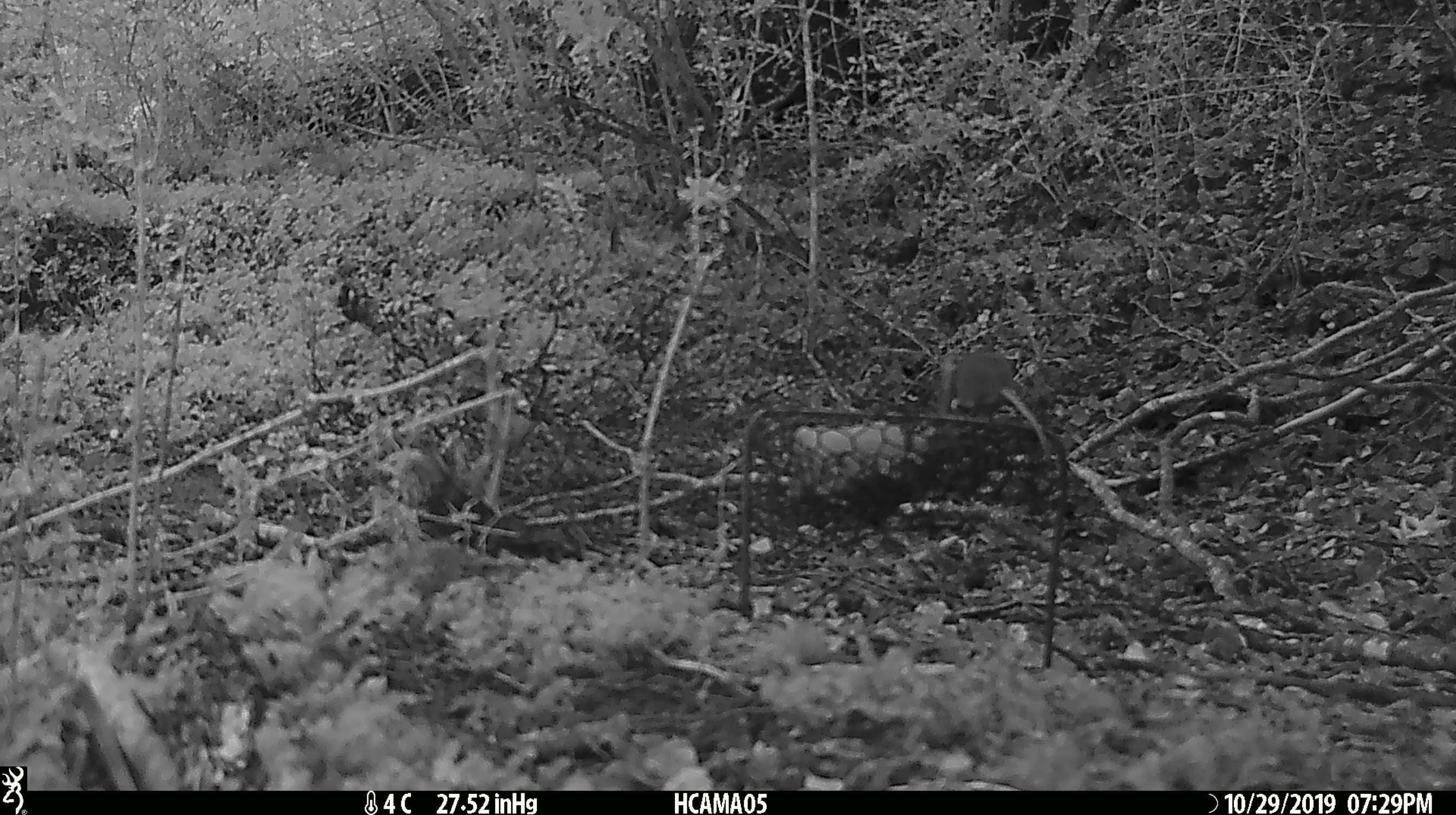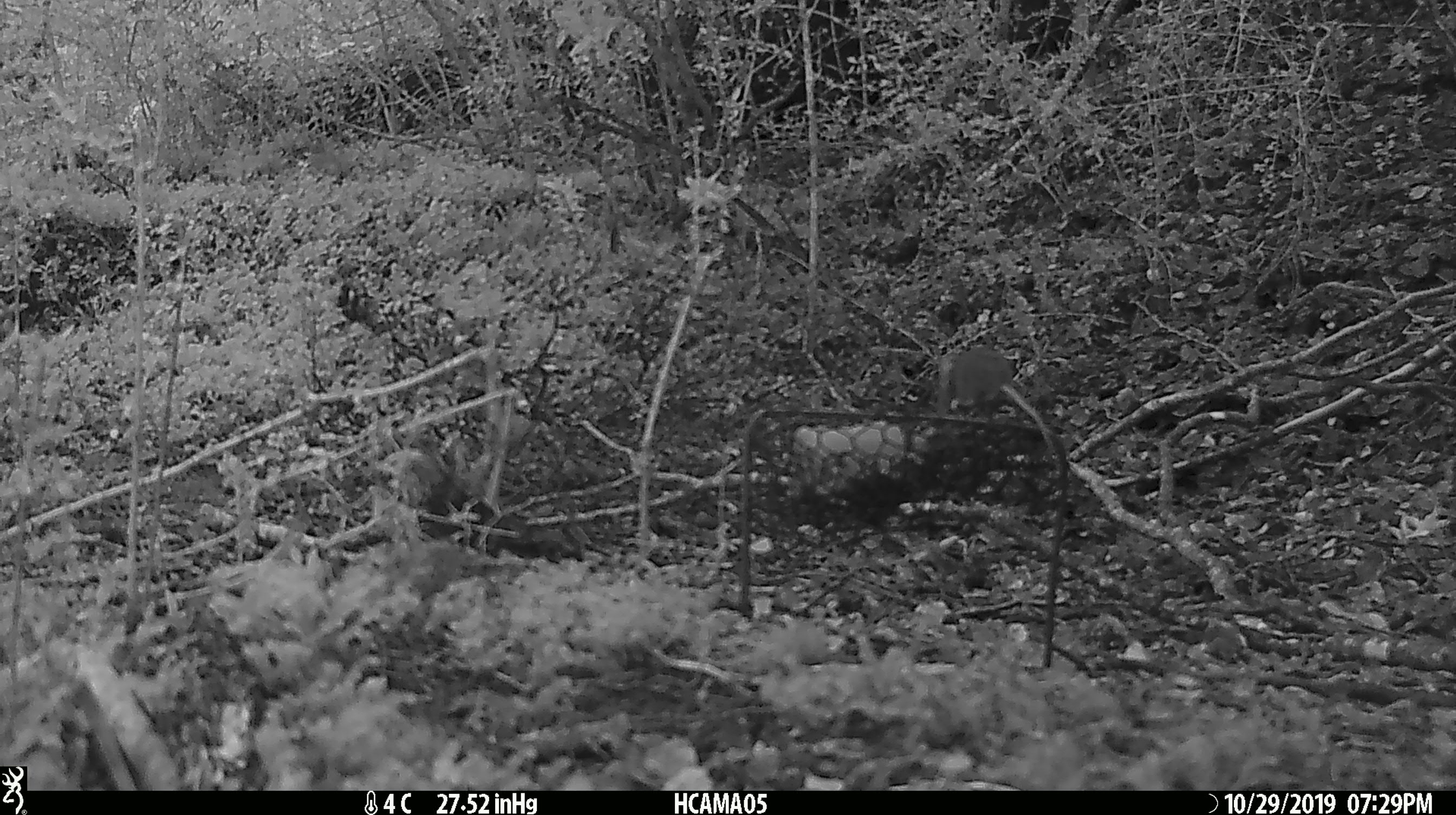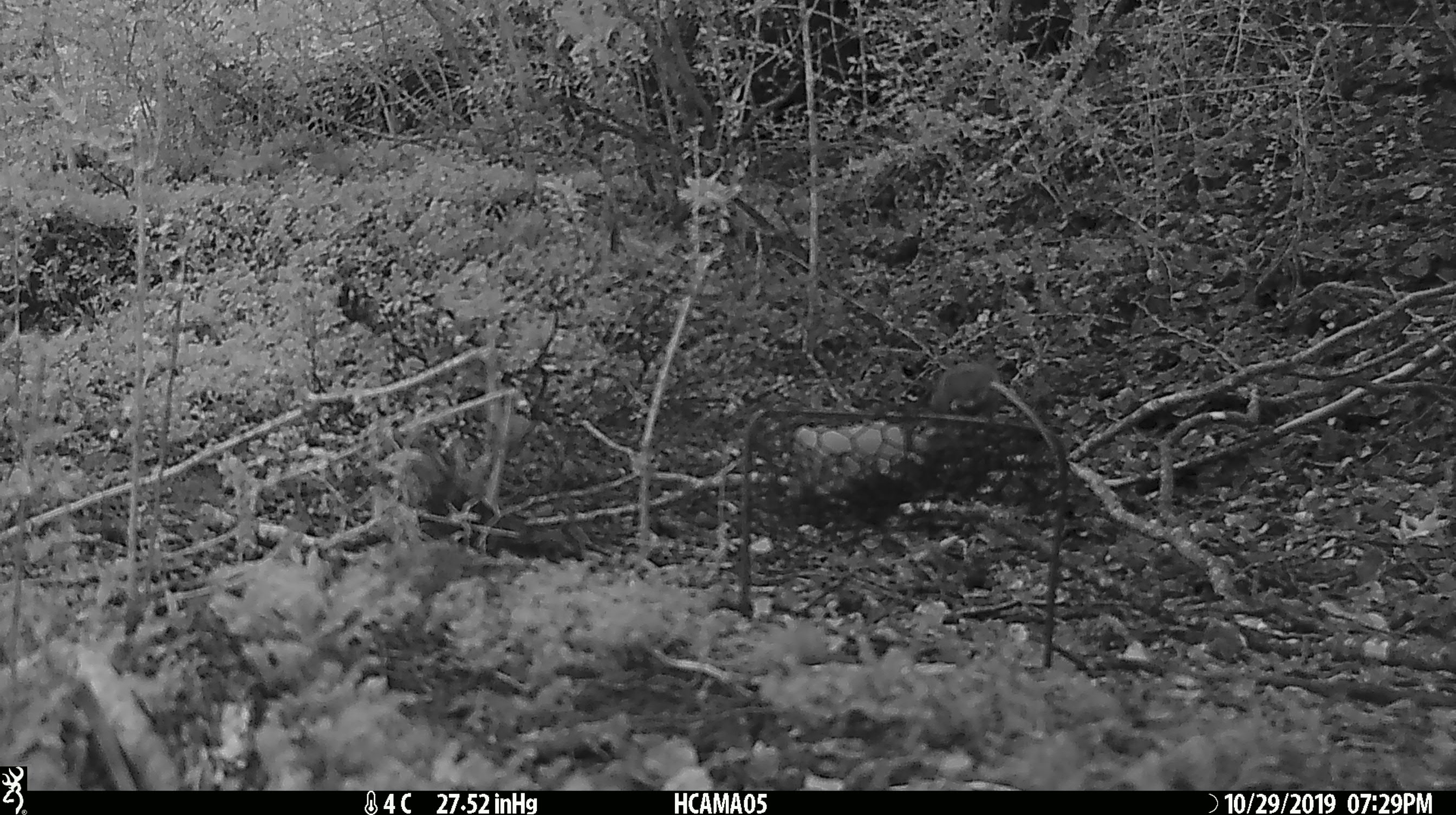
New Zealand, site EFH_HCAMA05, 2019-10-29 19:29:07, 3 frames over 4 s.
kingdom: Animalia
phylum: Chordata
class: Mammalia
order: Rodentia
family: Muridae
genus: Mus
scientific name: Mus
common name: mouse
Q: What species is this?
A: Mouse (Mus).